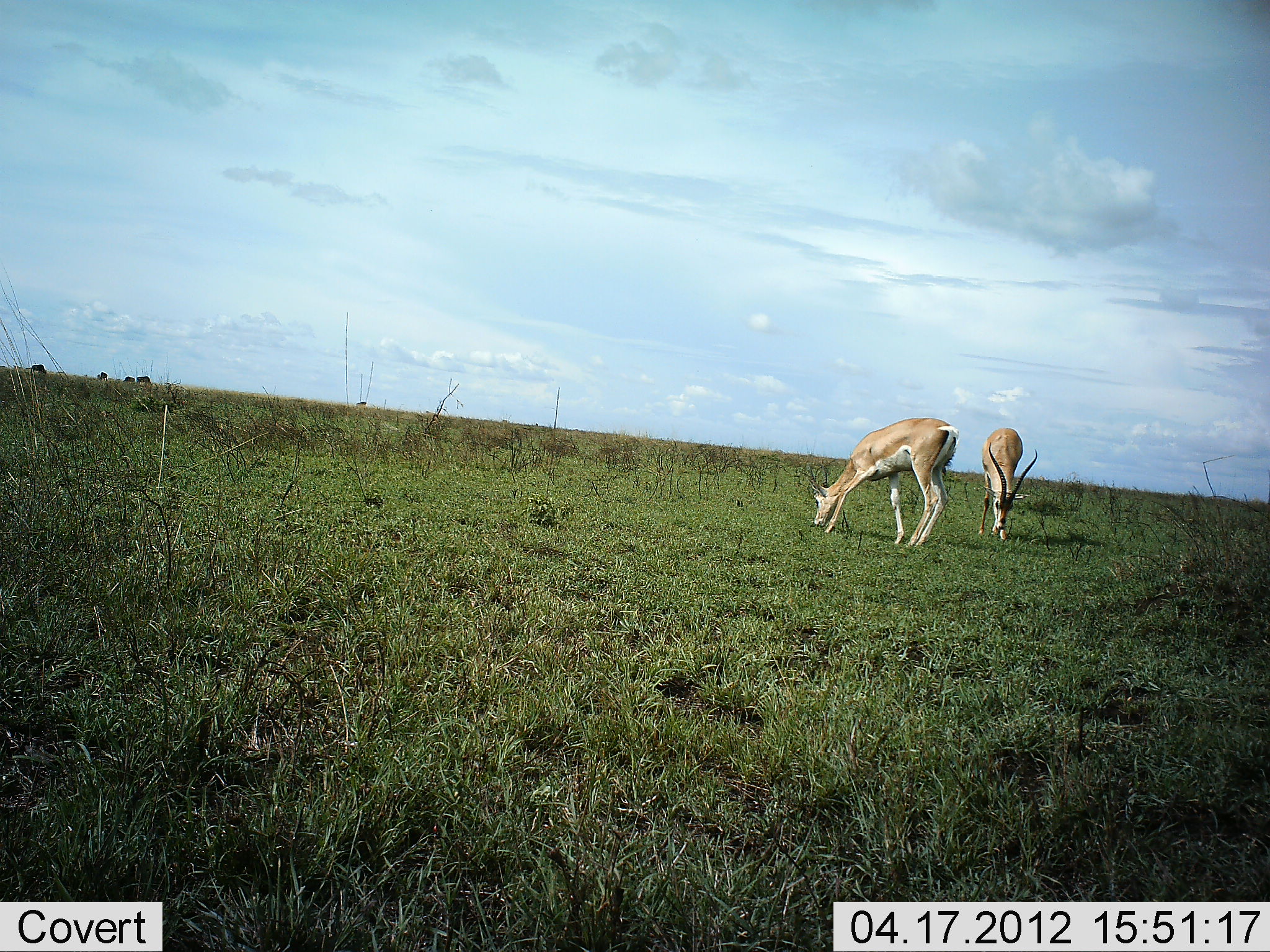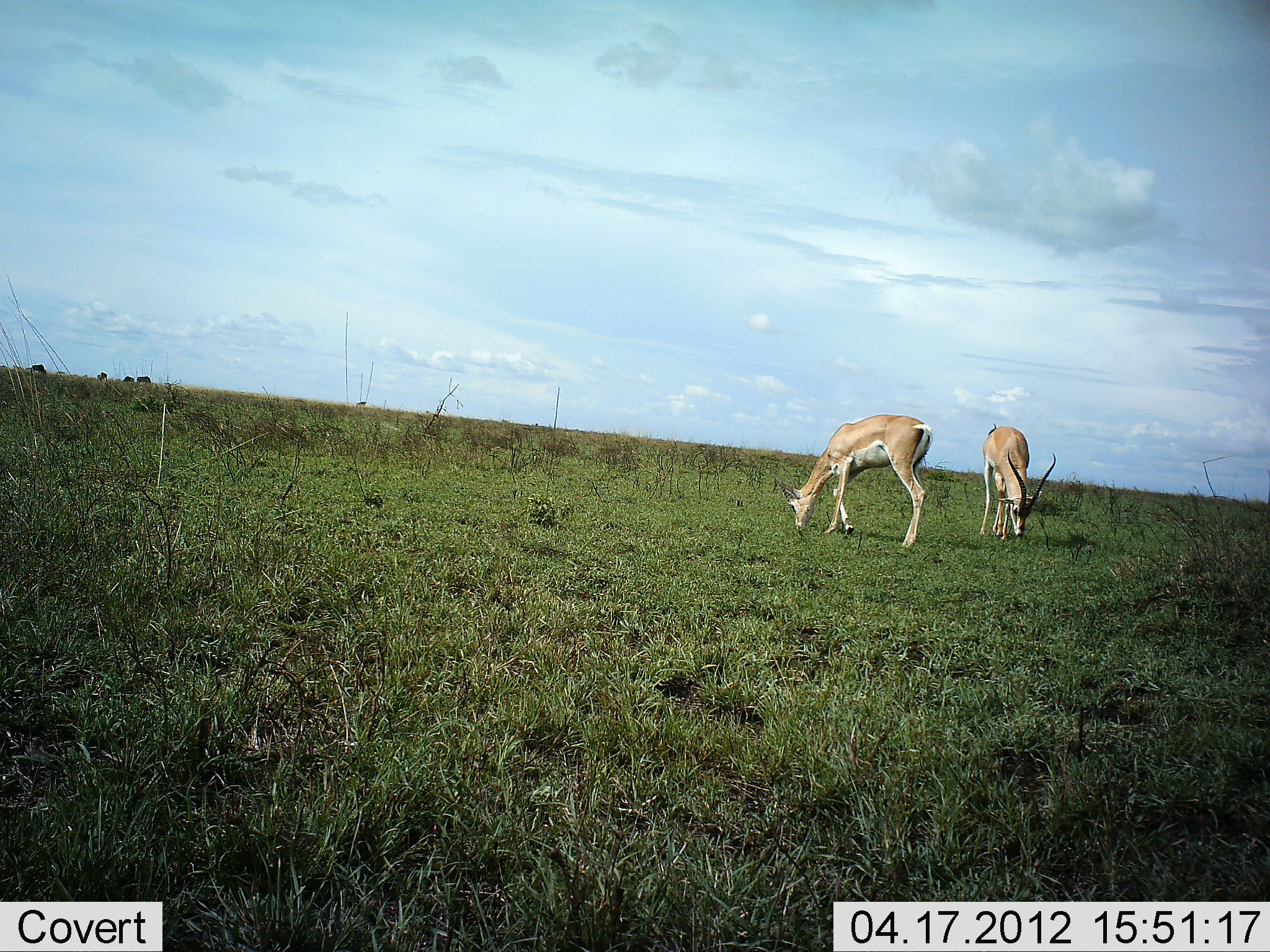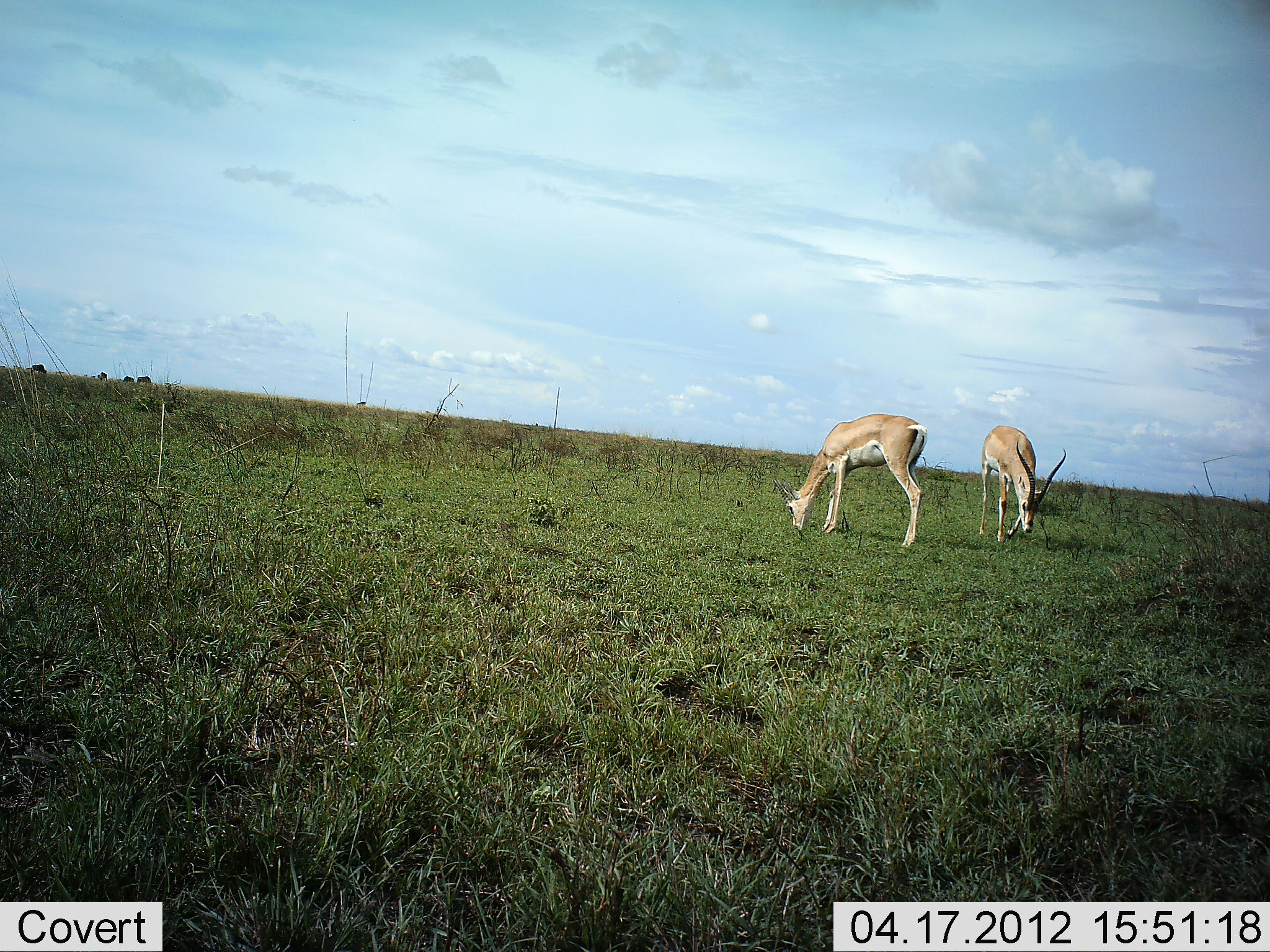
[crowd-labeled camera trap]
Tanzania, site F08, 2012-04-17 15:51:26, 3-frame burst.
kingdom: Animalia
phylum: Chordata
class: Mammalia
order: Artiodactyla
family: Bovidae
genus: Nanger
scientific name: Nanger granti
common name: grant's gazelle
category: gazellegrants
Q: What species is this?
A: Gazellegrants (grant's gazelle) (Nanger granti).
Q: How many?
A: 2.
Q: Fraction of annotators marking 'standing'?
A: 26%.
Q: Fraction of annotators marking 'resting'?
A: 0%.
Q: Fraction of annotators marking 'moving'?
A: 4%.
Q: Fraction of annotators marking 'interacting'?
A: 0%.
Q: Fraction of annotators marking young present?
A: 0%.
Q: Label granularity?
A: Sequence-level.